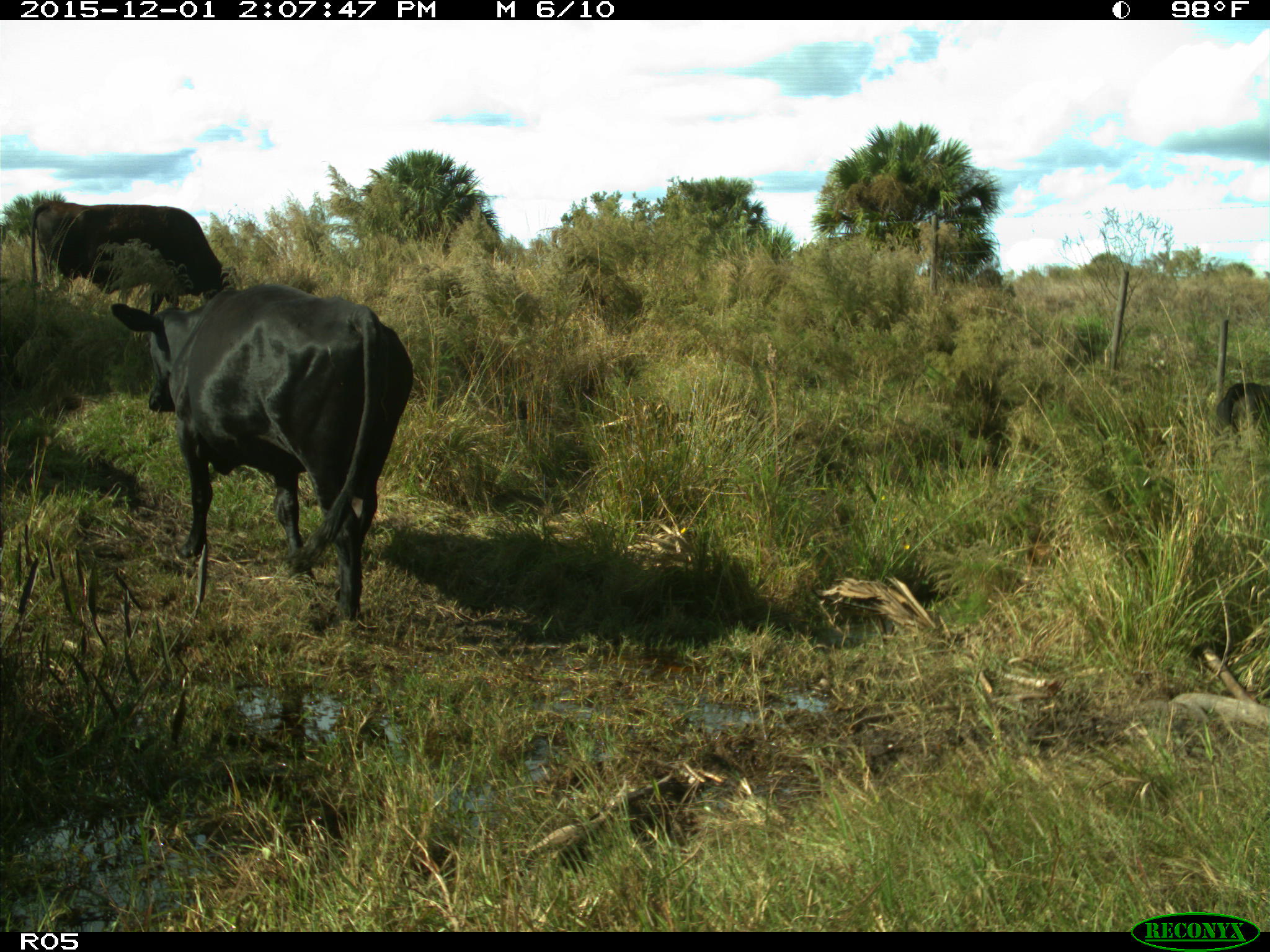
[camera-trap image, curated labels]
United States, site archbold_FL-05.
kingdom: Animalia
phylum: Chordata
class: Mammalia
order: Artiodactyla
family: Bovidae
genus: Bos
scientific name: Bos taurus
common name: domestic cow